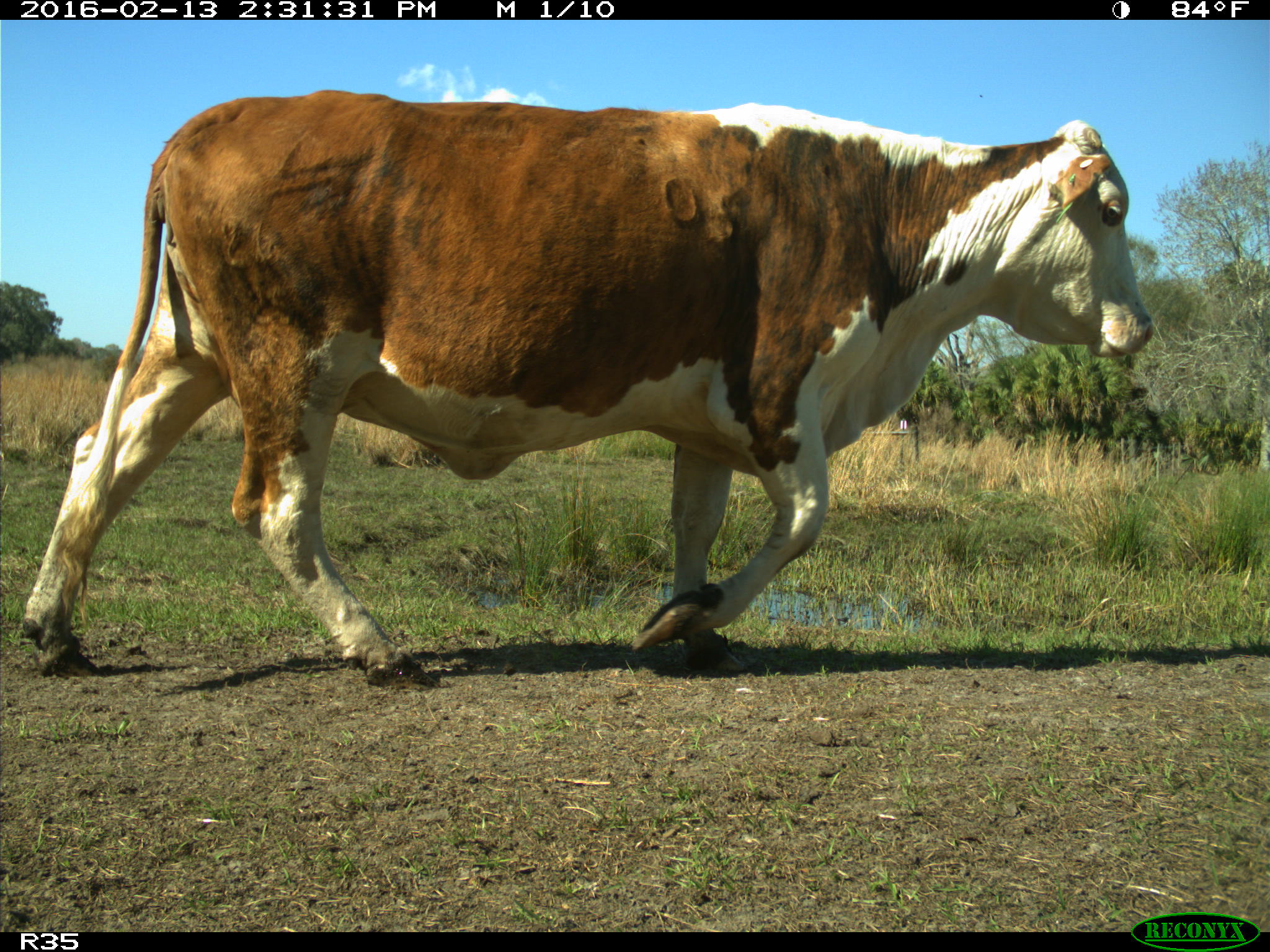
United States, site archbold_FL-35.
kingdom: Animalia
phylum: Chordata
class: Mammalia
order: Artiodactyla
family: Bovidae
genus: Bos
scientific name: Bos taurus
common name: domestic cow